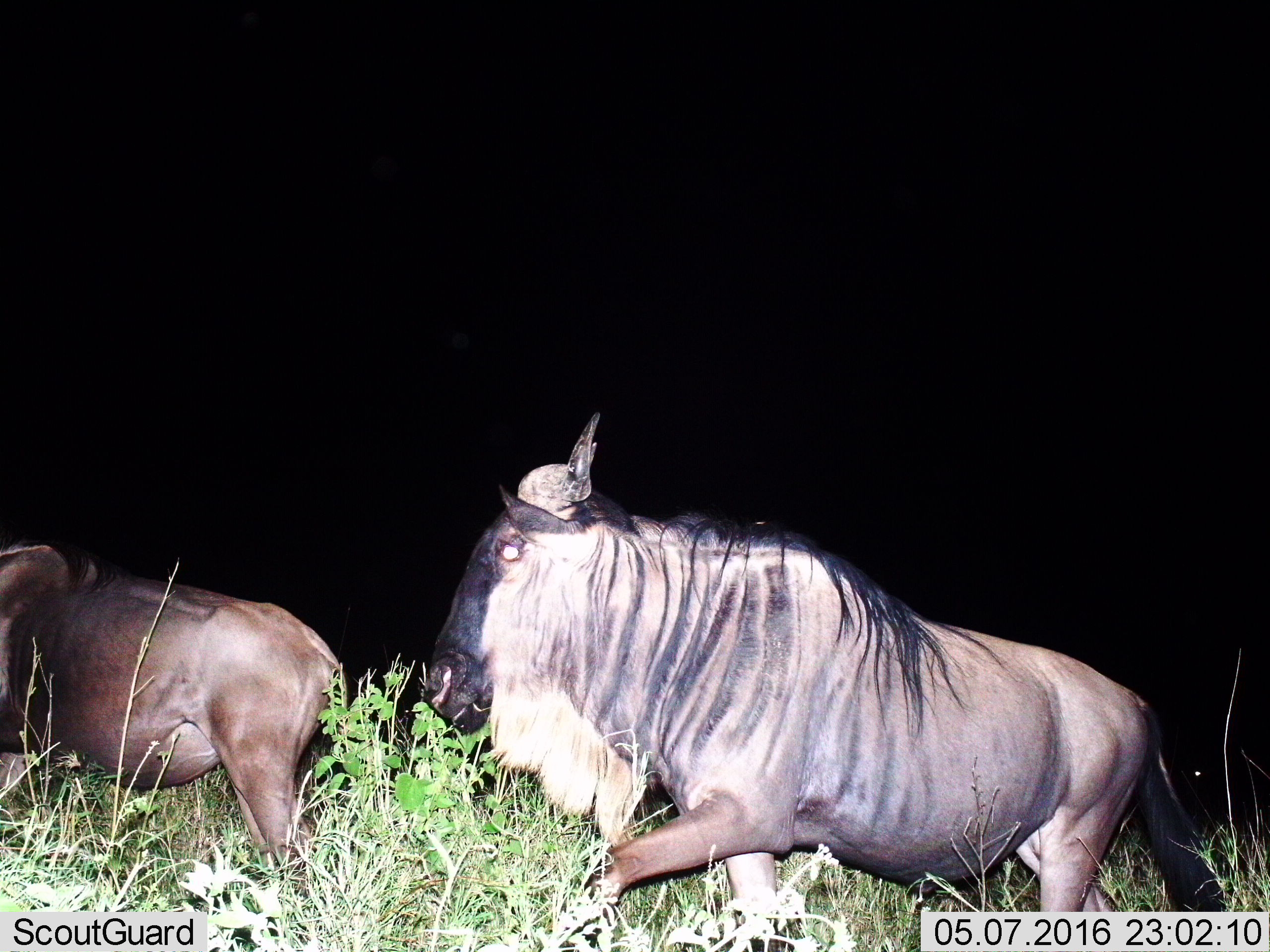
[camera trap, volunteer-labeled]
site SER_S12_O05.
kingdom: Animalia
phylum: Chordata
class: Mammalia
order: Artiodactyla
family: Bovidae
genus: Connochaetes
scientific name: Connochaetes taurinus taurinus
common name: blue wildebeest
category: wildebeestblue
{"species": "wildebeestblue (blue wildebeest) (Connochaetes taurinus taurinus)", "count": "2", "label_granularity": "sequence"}